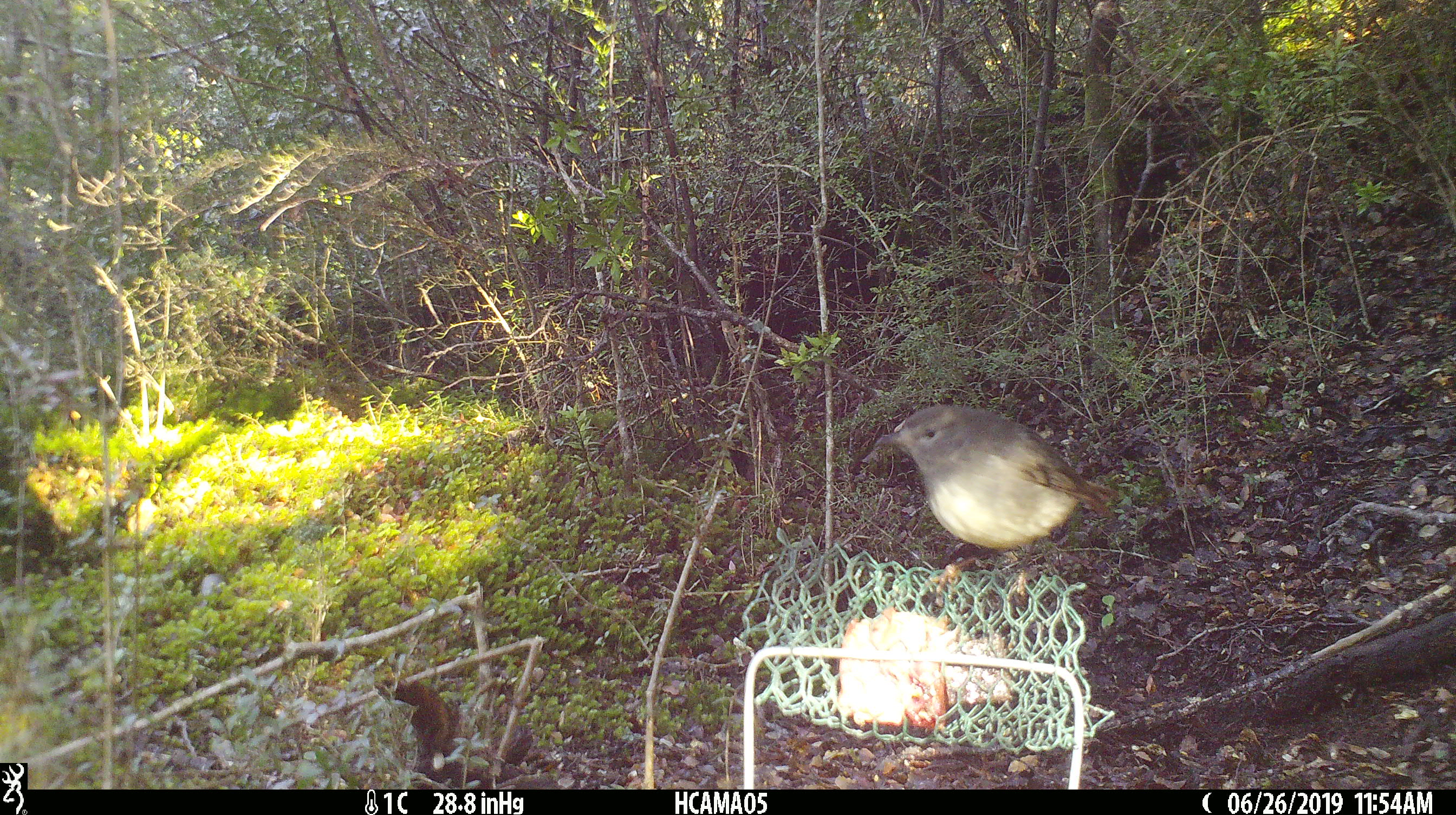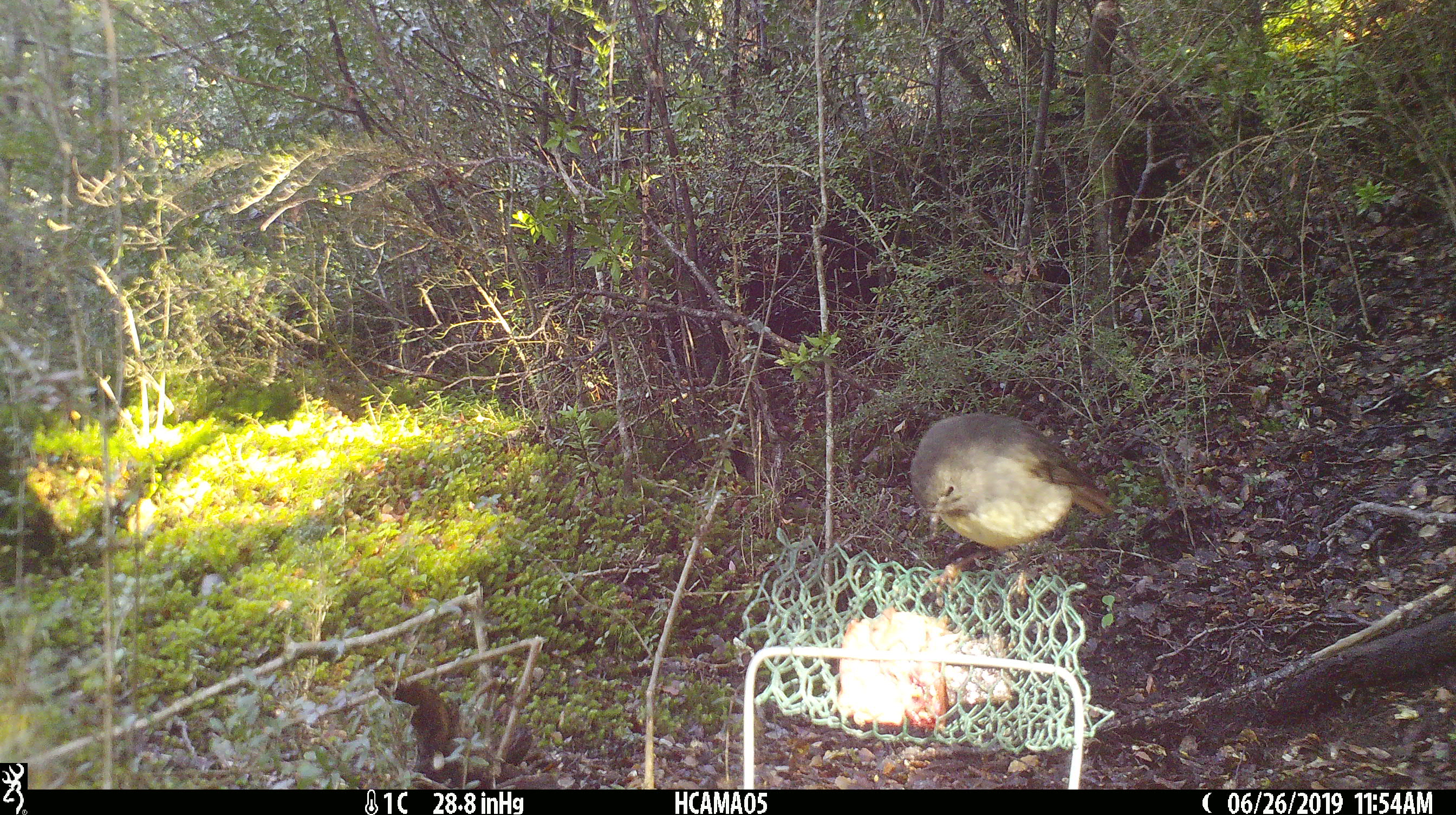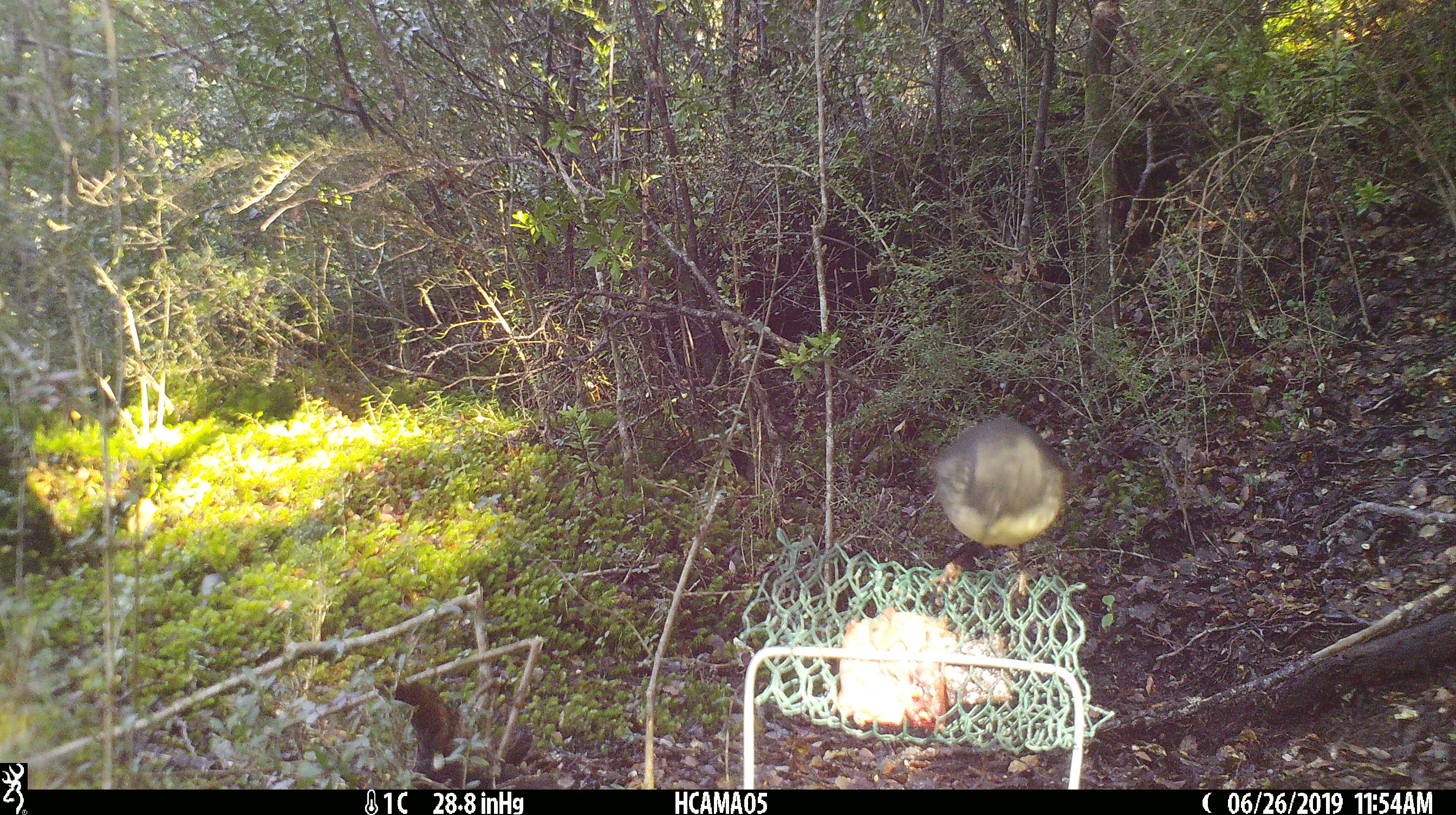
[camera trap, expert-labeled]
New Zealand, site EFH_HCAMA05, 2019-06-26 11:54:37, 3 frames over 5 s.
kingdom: Animalia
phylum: Chordata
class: Aves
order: Passeriformes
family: Petroicidae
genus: Petroica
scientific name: Petroica australis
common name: new zealand robin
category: robin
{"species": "robin (new zealand robin) (Petroica australis)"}